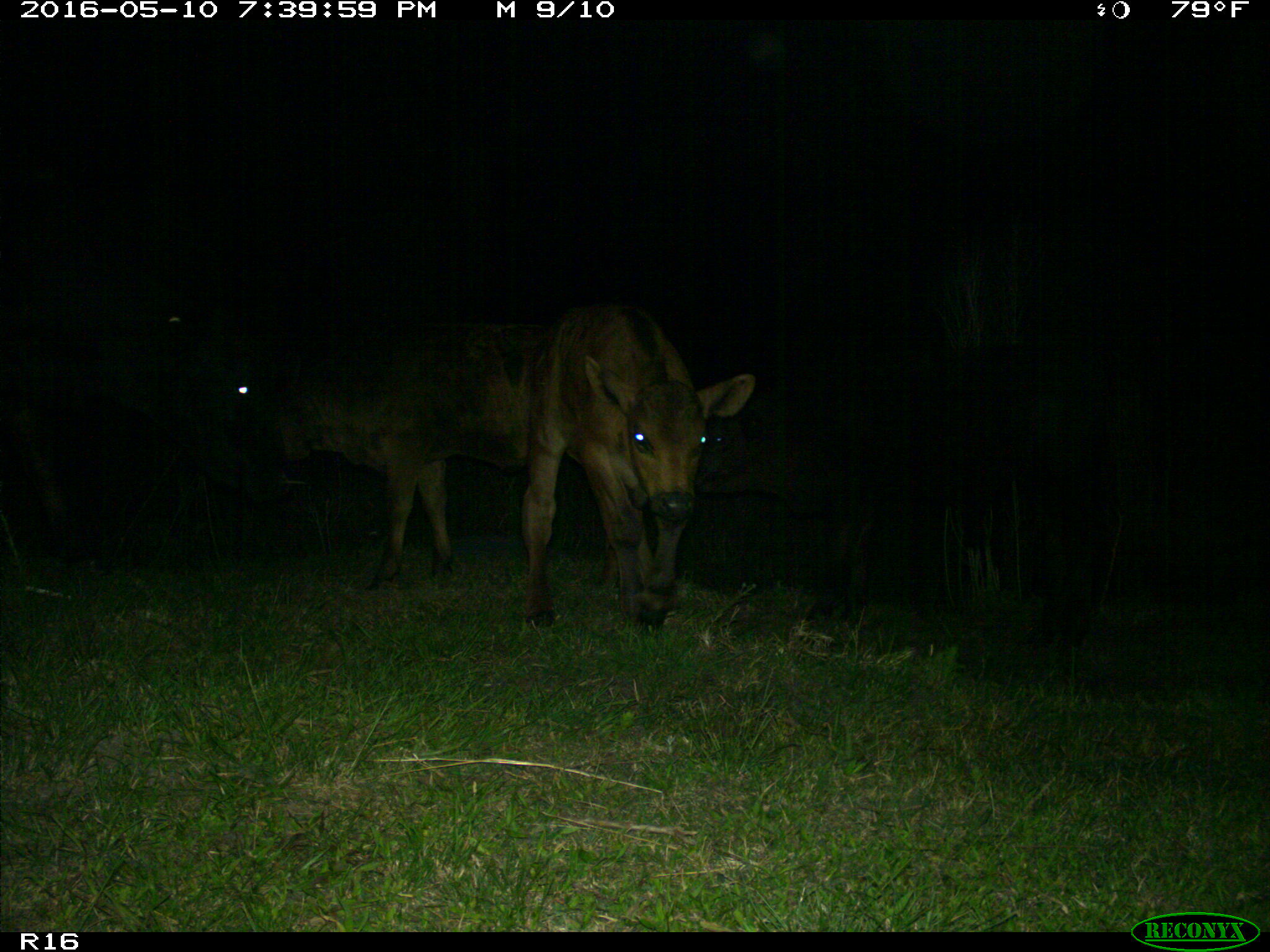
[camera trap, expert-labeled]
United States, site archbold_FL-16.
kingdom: Animalia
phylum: Chordata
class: Mammalia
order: Artiodactyla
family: Bovidae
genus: Bos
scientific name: Bos taurus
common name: domestic cow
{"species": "Bos taurus (domestic cow)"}